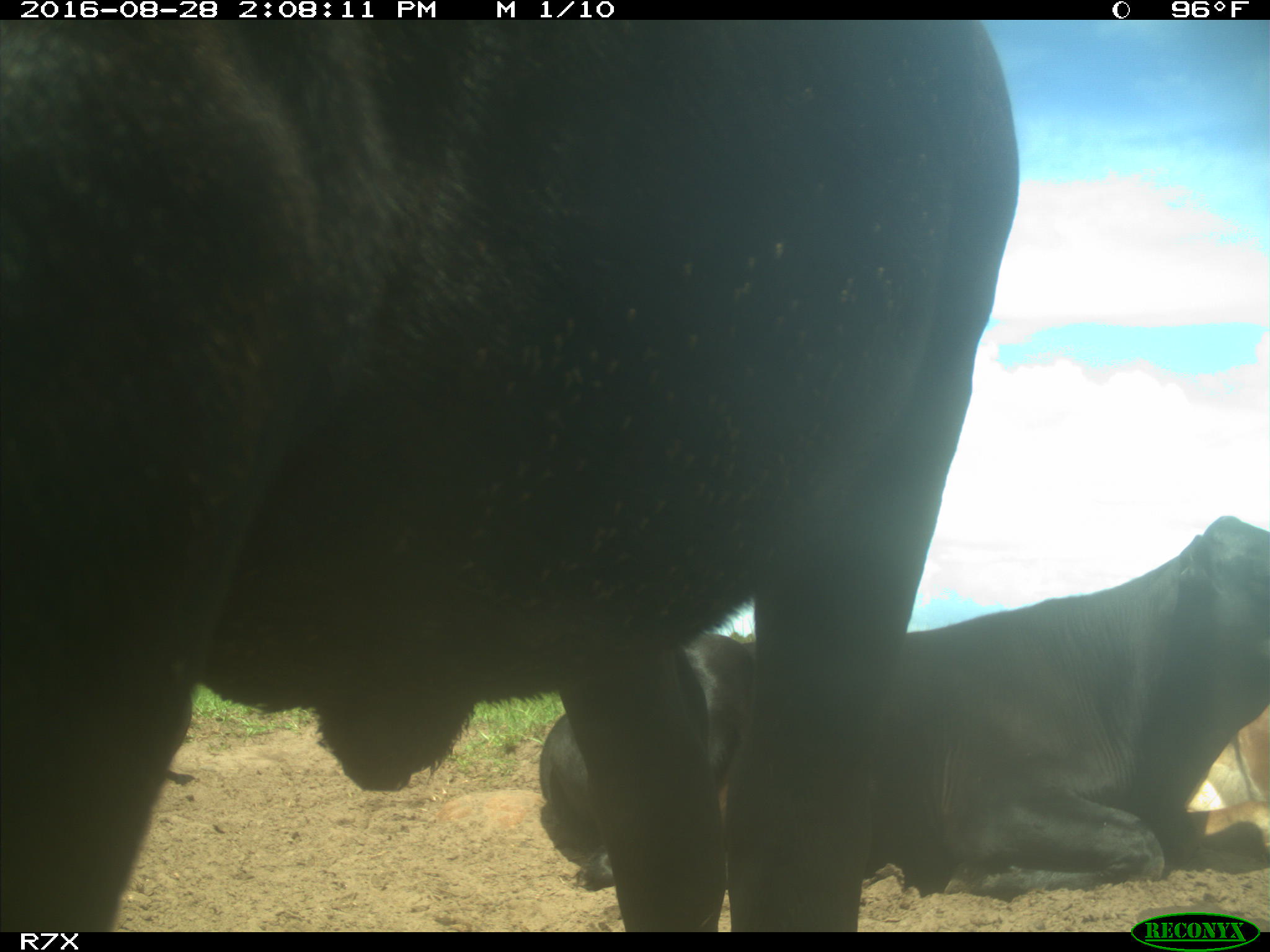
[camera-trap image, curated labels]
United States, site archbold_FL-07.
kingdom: Animalia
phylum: Chordata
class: Mammalia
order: Artiodactyla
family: Bovidae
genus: Bos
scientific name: Bos taurus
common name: domestic cow